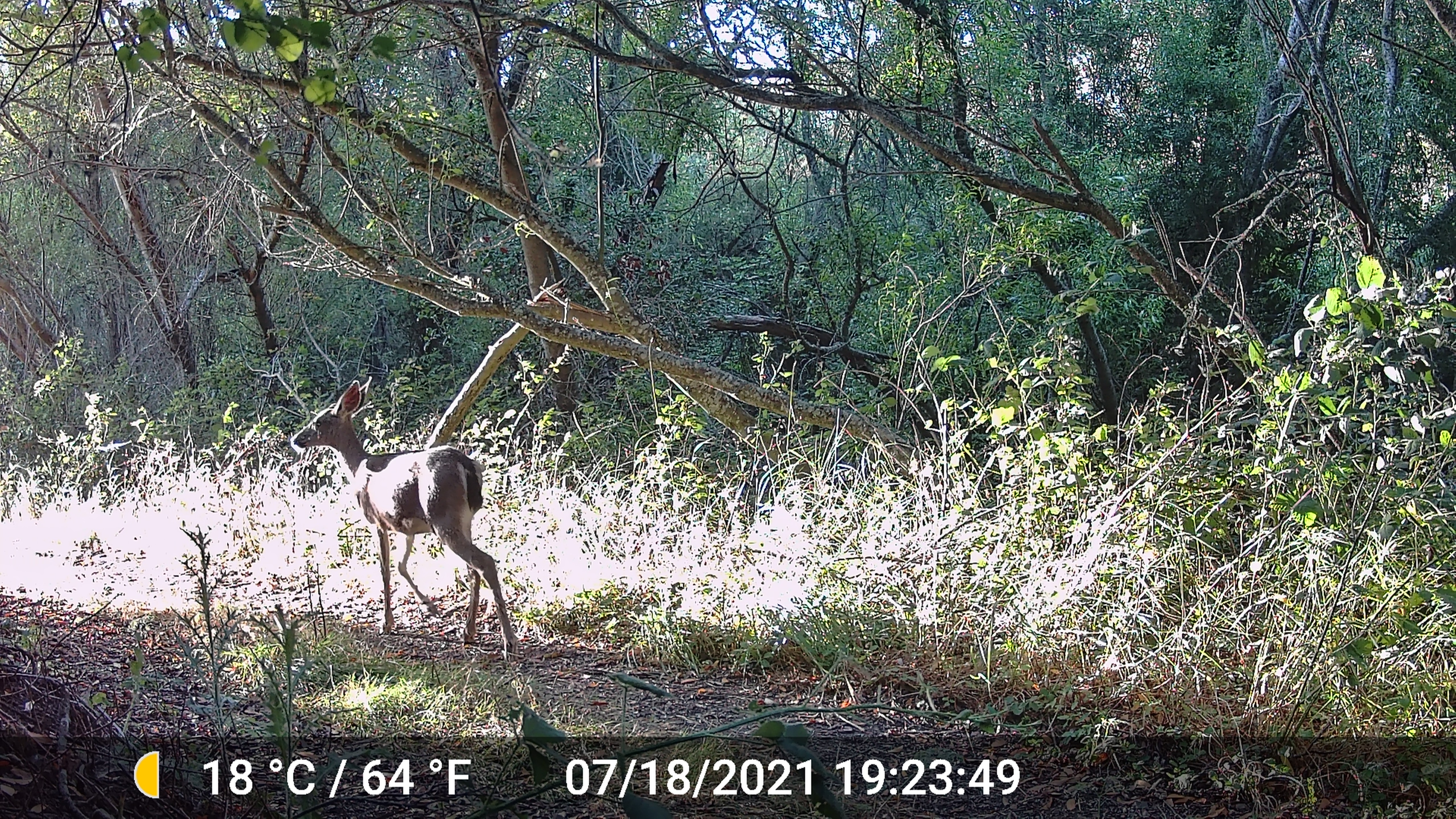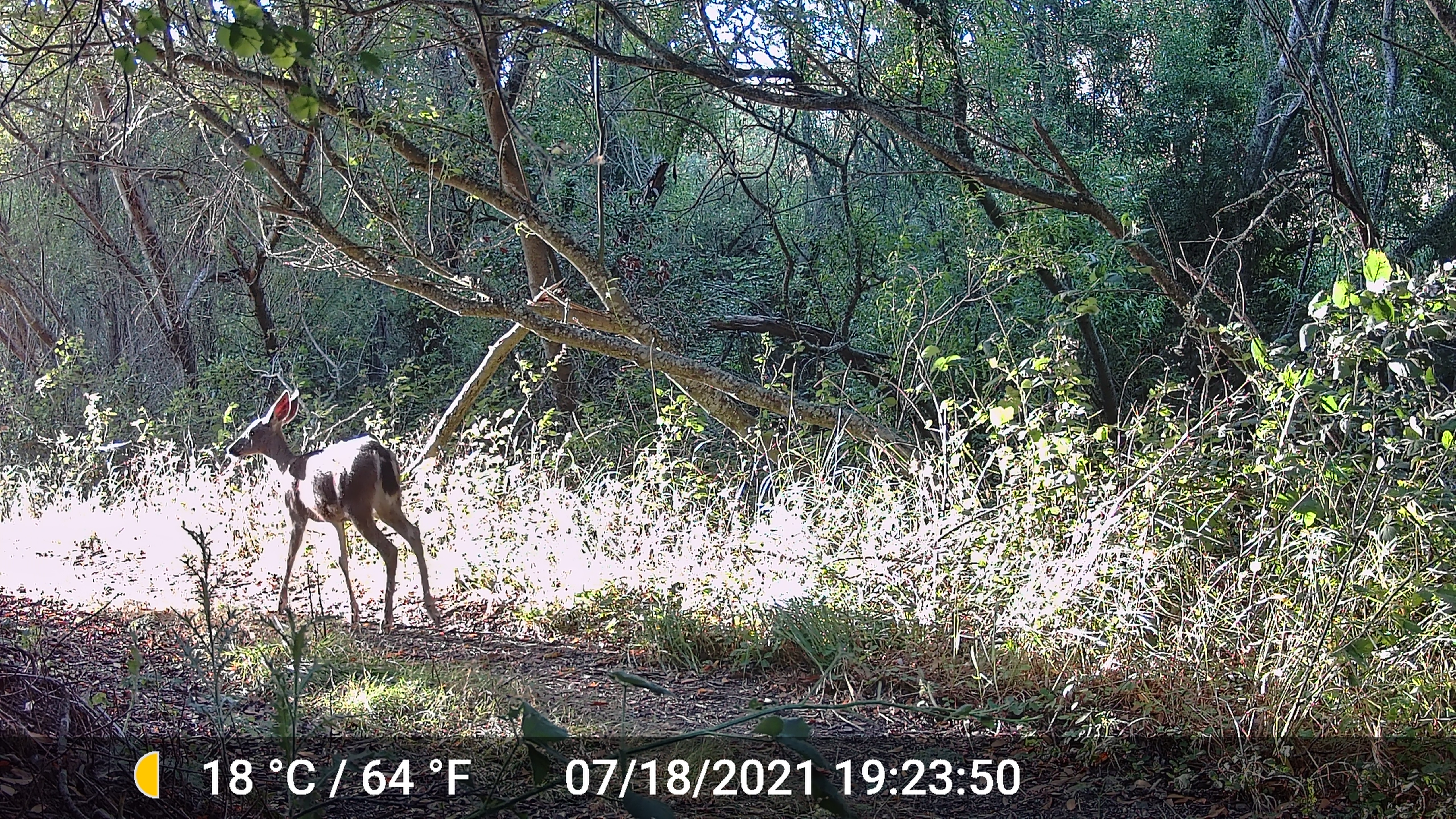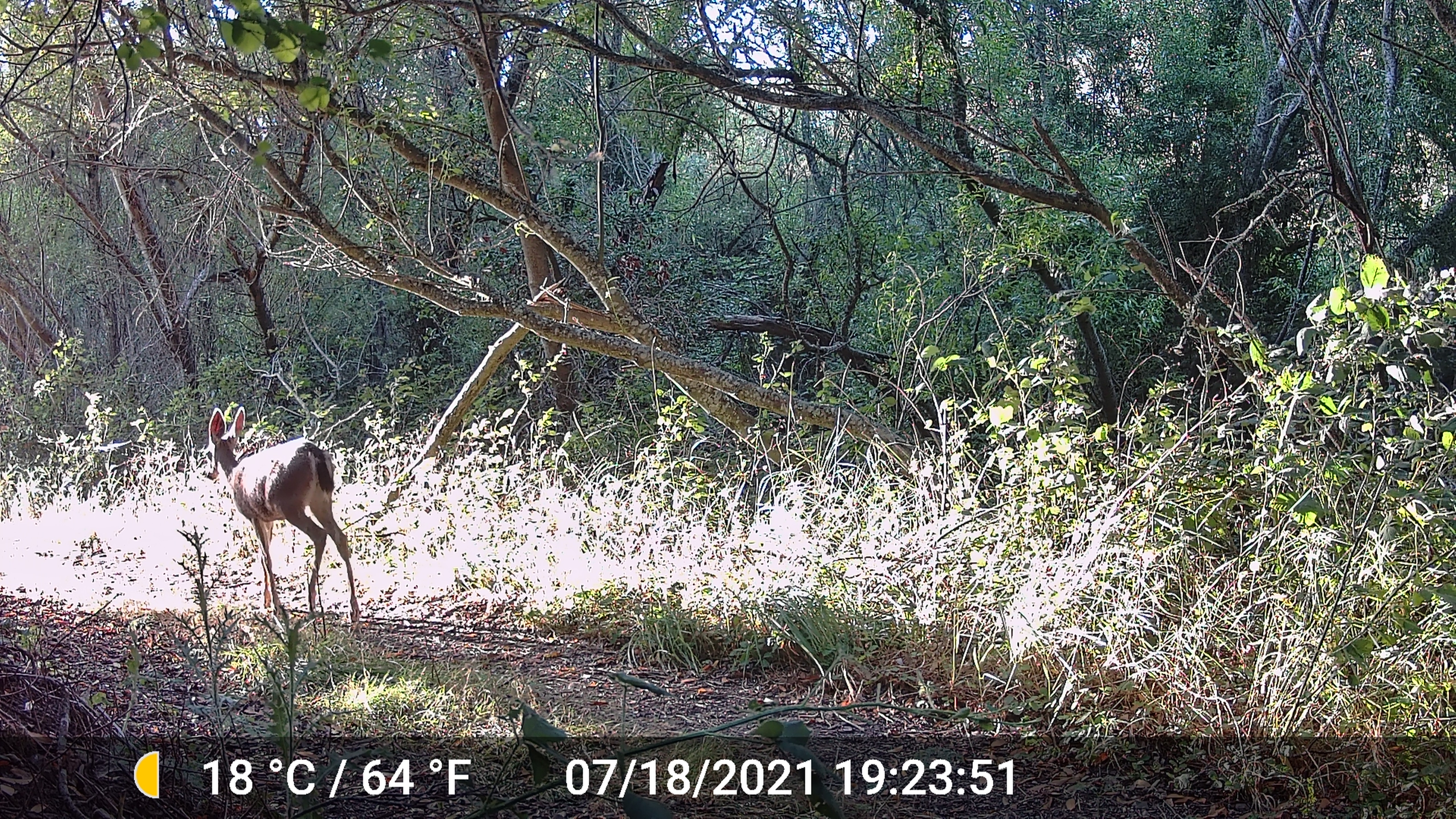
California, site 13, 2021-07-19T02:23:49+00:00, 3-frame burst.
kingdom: Animalia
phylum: Chordata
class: Mammalia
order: Artiodactyla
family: Cervidae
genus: Odocoileus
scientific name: Odocoileus hemionus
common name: mule deer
Mule deer (Odocoileus hemionus).